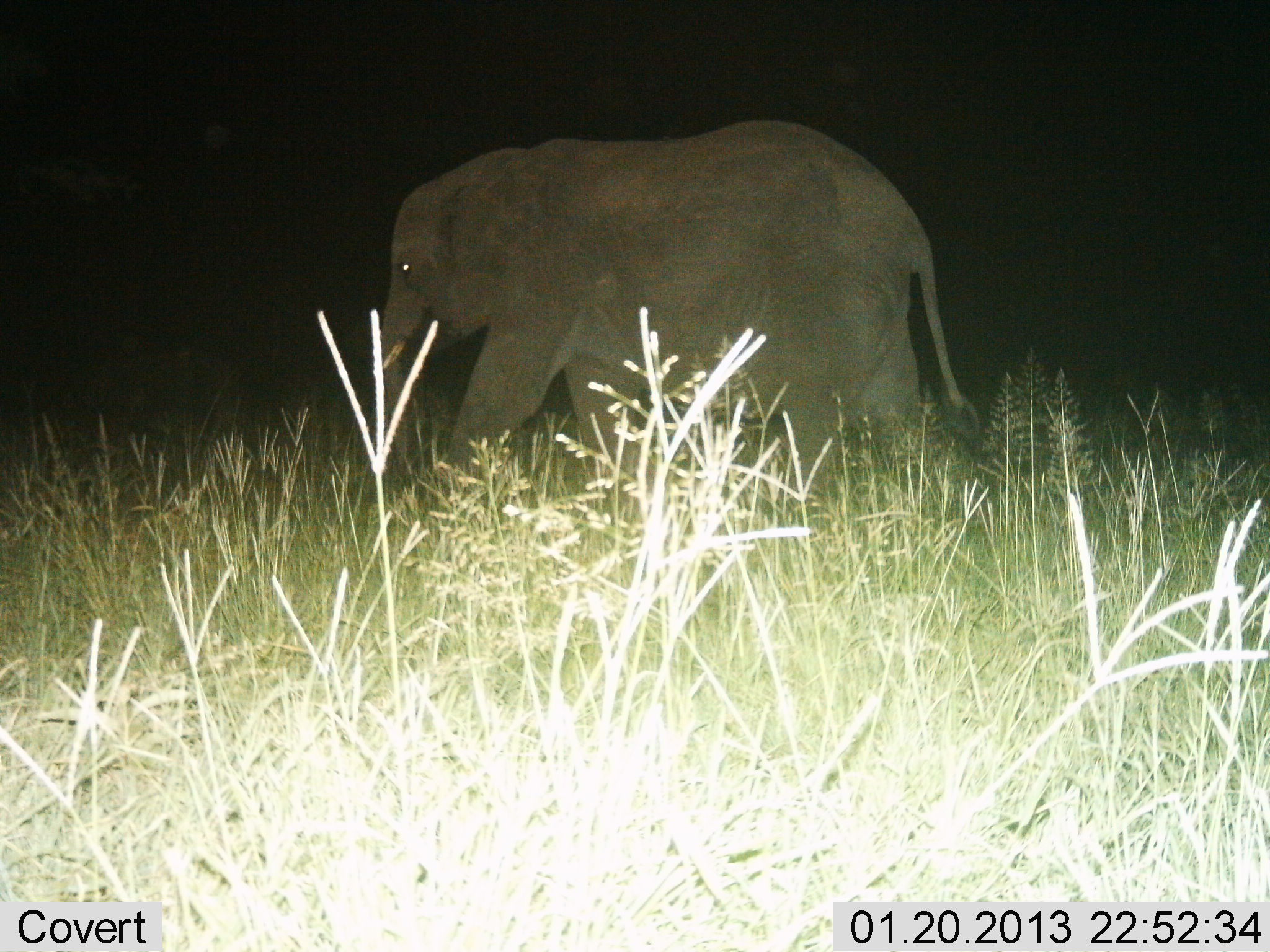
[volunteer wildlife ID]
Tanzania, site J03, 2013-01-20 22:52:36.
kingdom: Animalia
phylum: Chordata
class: Mammalia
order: Proboscidea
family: Elephantidae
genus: Loxodonta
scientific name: Loxodonta africana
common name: african bush elephant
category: elephant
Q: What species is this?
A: Elephant (african bush elephant) (Loxodonta africana).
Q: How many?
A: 1.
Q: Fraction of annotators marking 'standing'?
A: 12%.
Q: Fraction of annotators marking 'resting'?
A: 0%.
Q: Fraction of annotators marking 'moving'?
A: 94%.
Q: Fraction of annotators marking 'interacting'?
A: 0%.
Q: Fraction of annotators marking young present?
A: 0%.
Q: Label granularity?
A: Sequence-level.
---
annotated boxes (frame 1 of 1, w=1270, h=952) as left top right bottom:
animal: 372 118 987 546